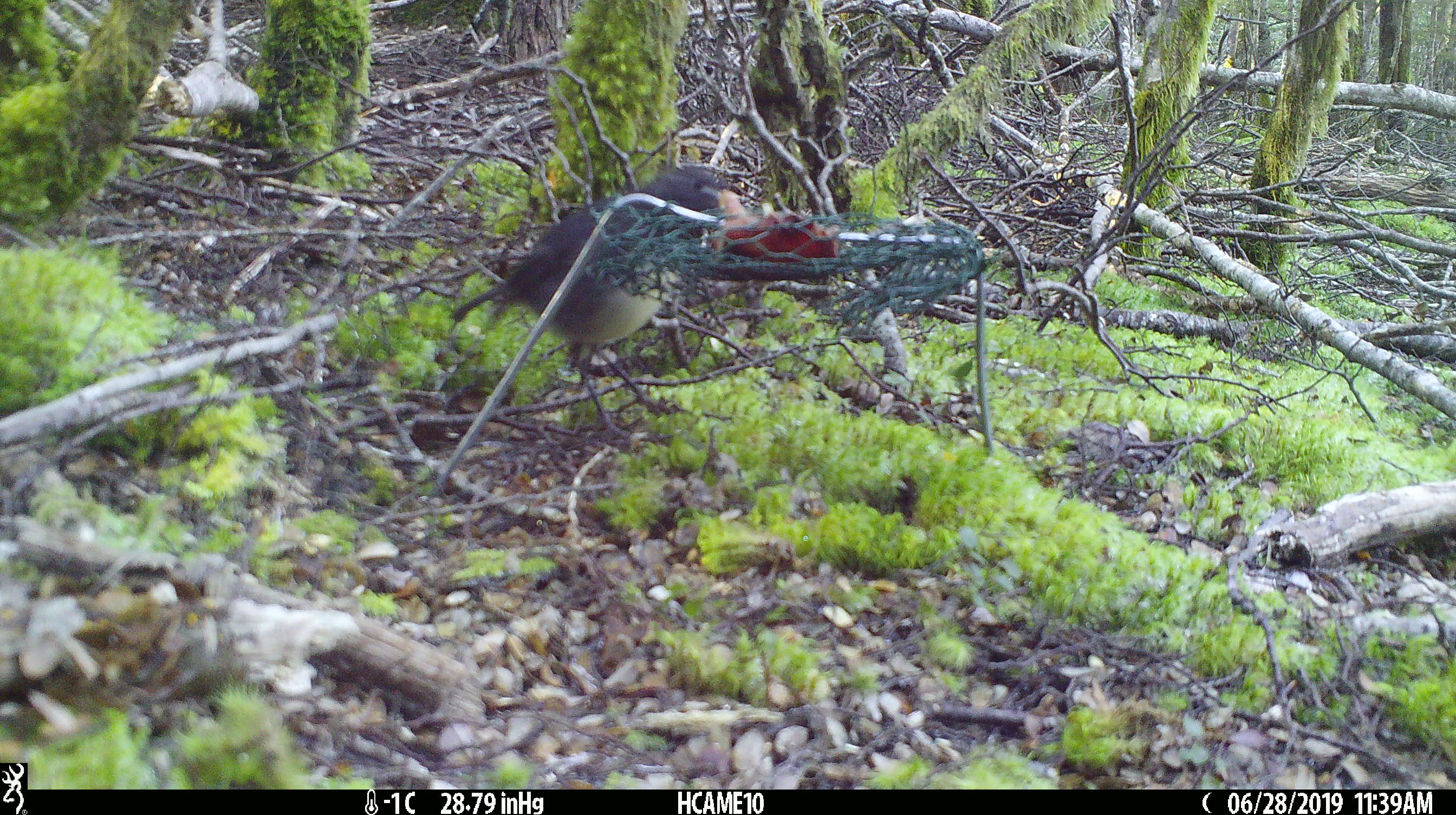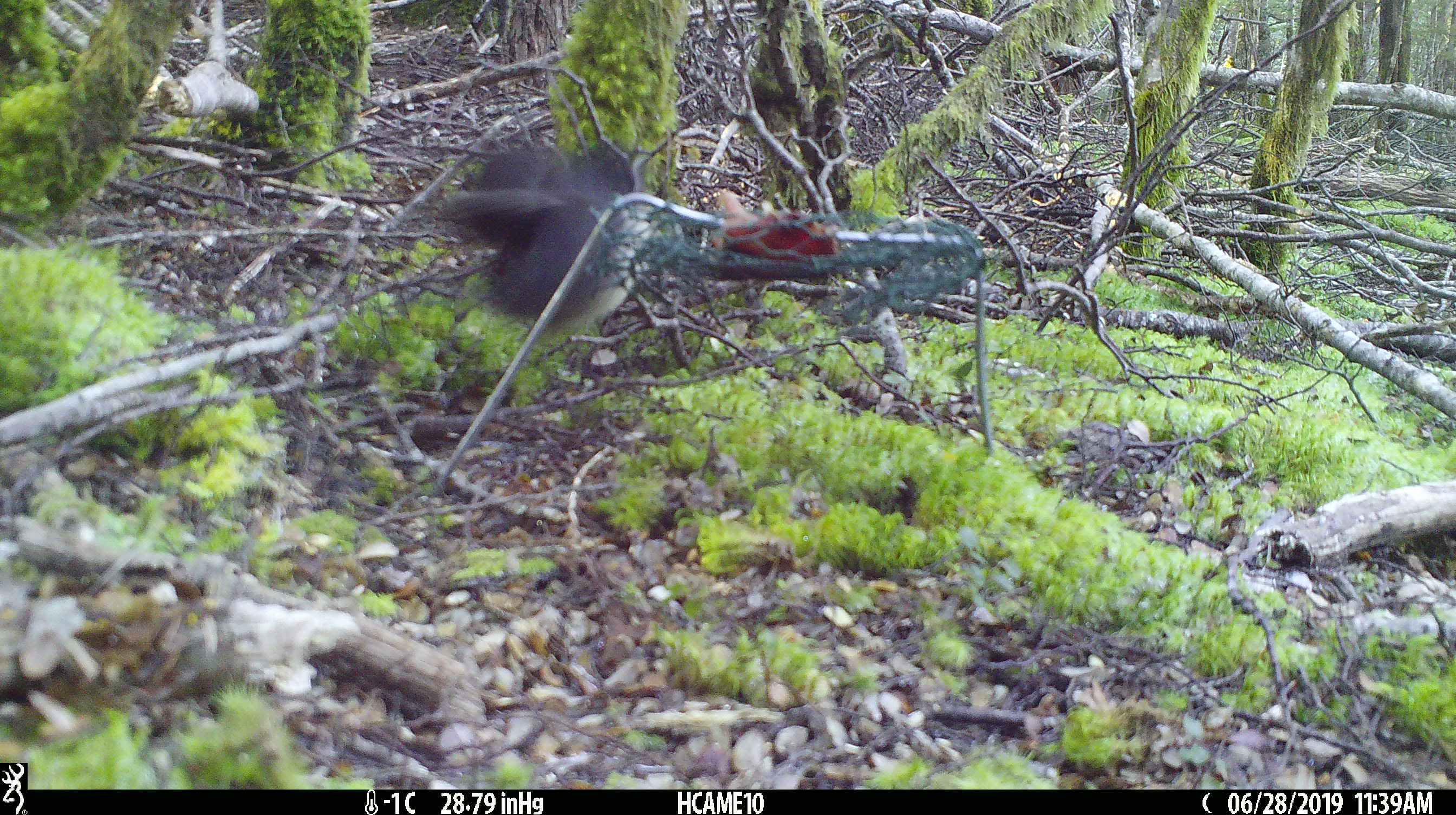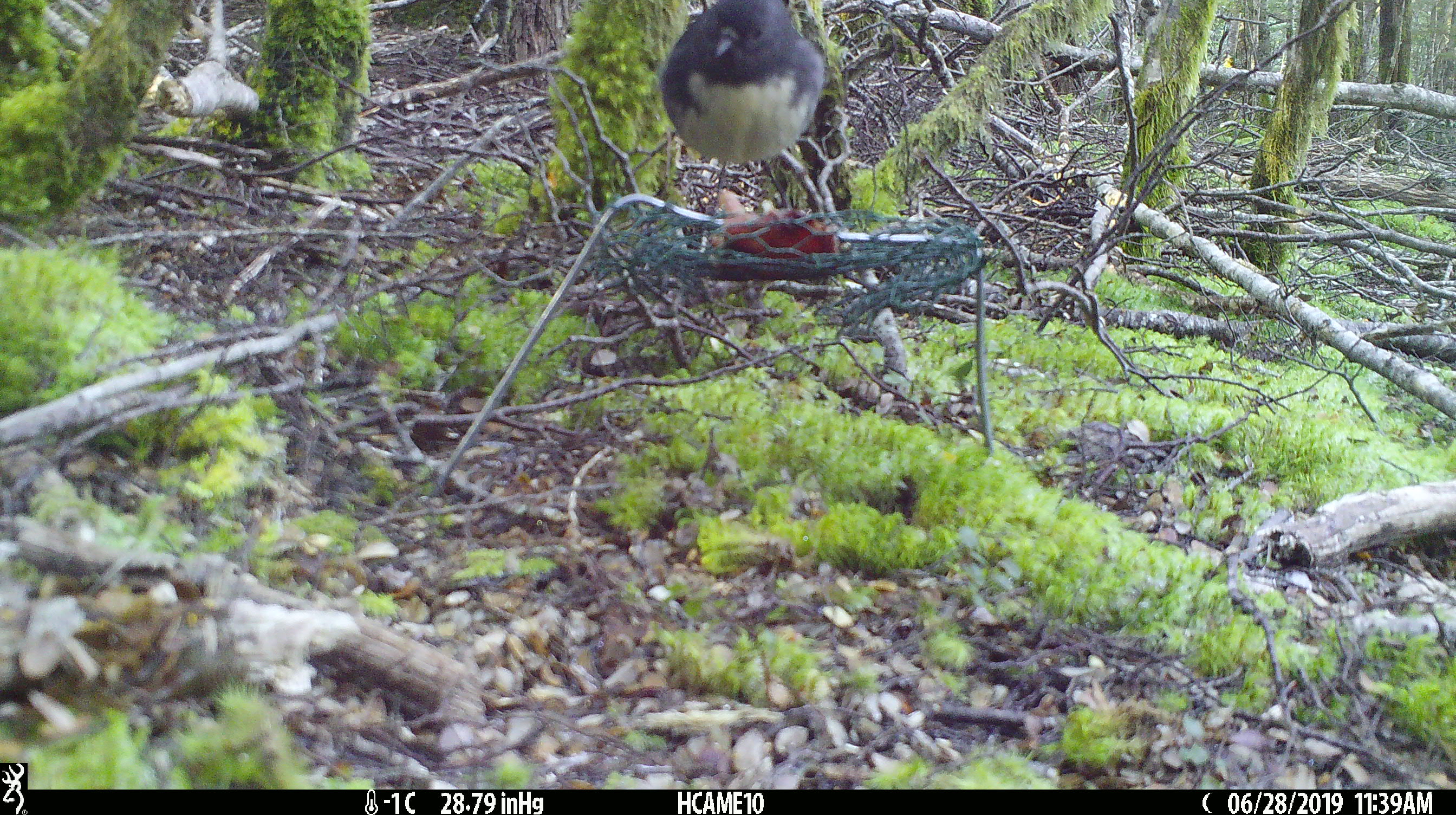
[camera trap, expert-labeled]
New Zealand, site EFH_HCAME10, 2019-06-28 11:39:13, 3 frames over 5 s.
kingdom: Animalia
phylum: Chordata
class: Aves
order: Passeriformes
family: Petroicidae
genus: Petroica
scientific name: Petroica australis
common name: new zealand robin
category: robin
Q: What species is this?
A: Robin (new zealand robin) (Petroica australis).